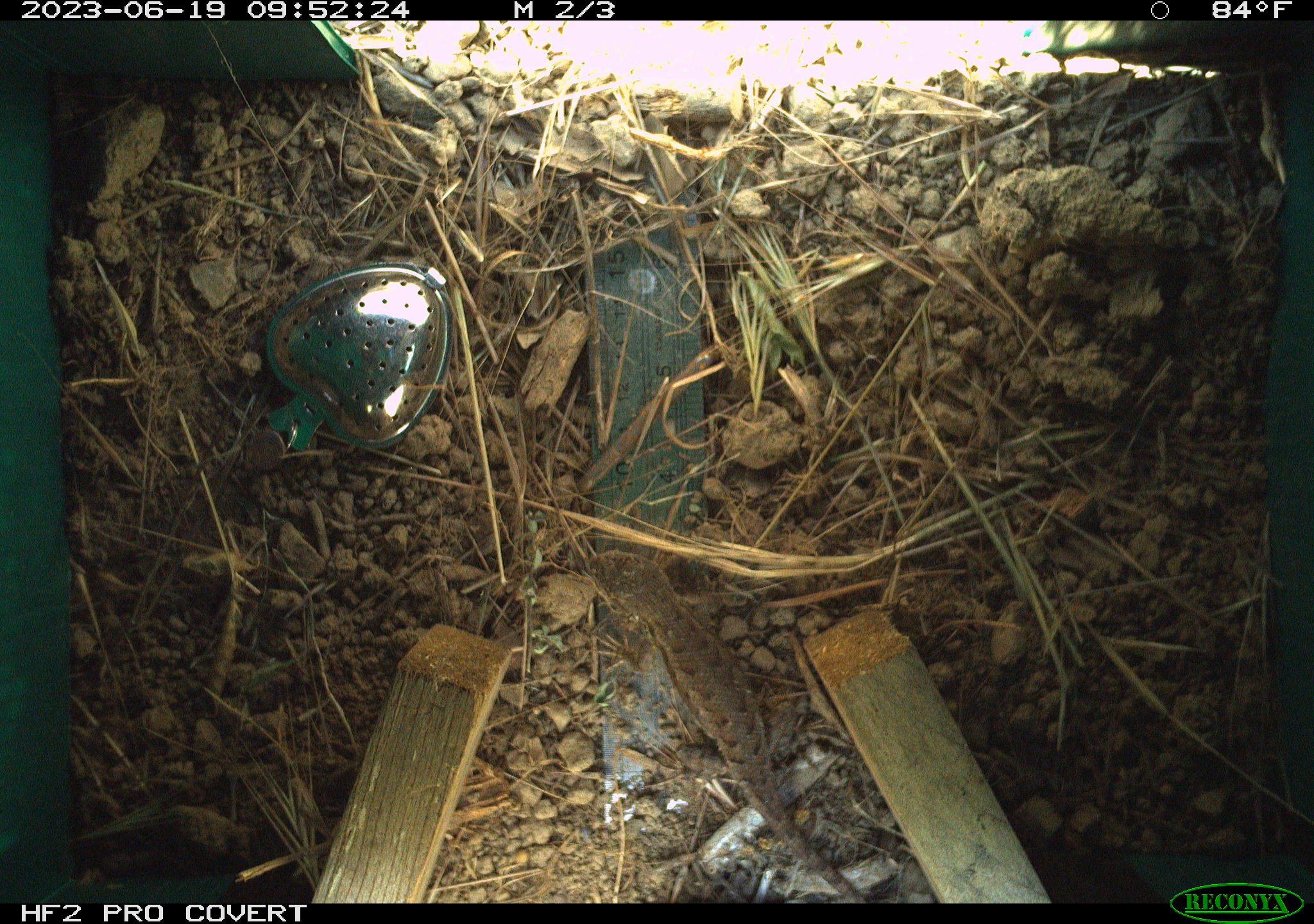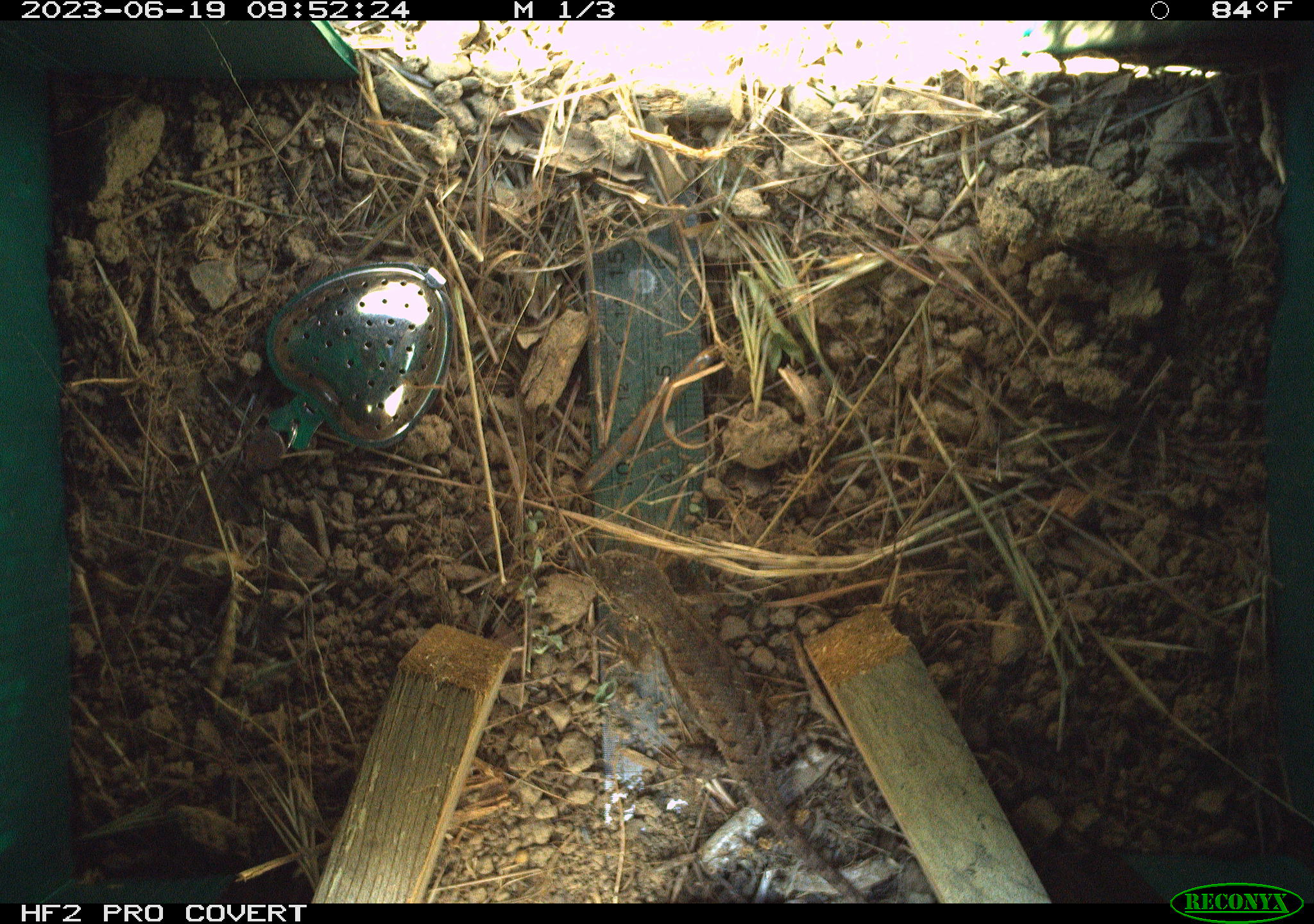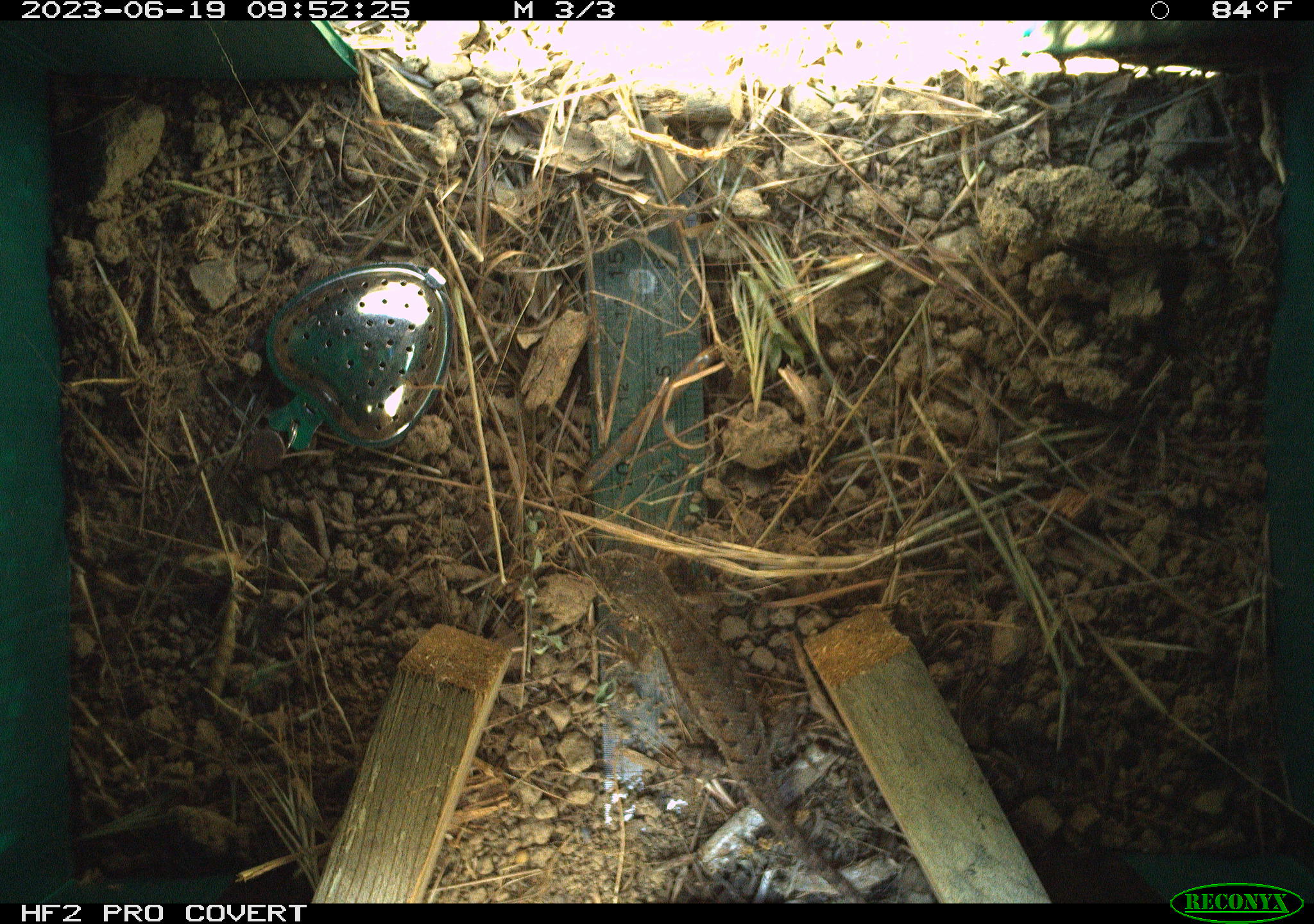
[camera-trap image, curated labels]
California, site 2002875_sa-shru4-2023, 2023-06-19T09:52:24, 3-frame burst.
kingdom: Animalia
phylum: Chordata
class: Reptilia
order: Squamata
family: Phrynosomatidae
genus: Sceloporus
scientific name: Sceloporus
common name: spiny lizards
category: sceloporus species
Sceloporus species (spiny lizards) (Sceloporus).